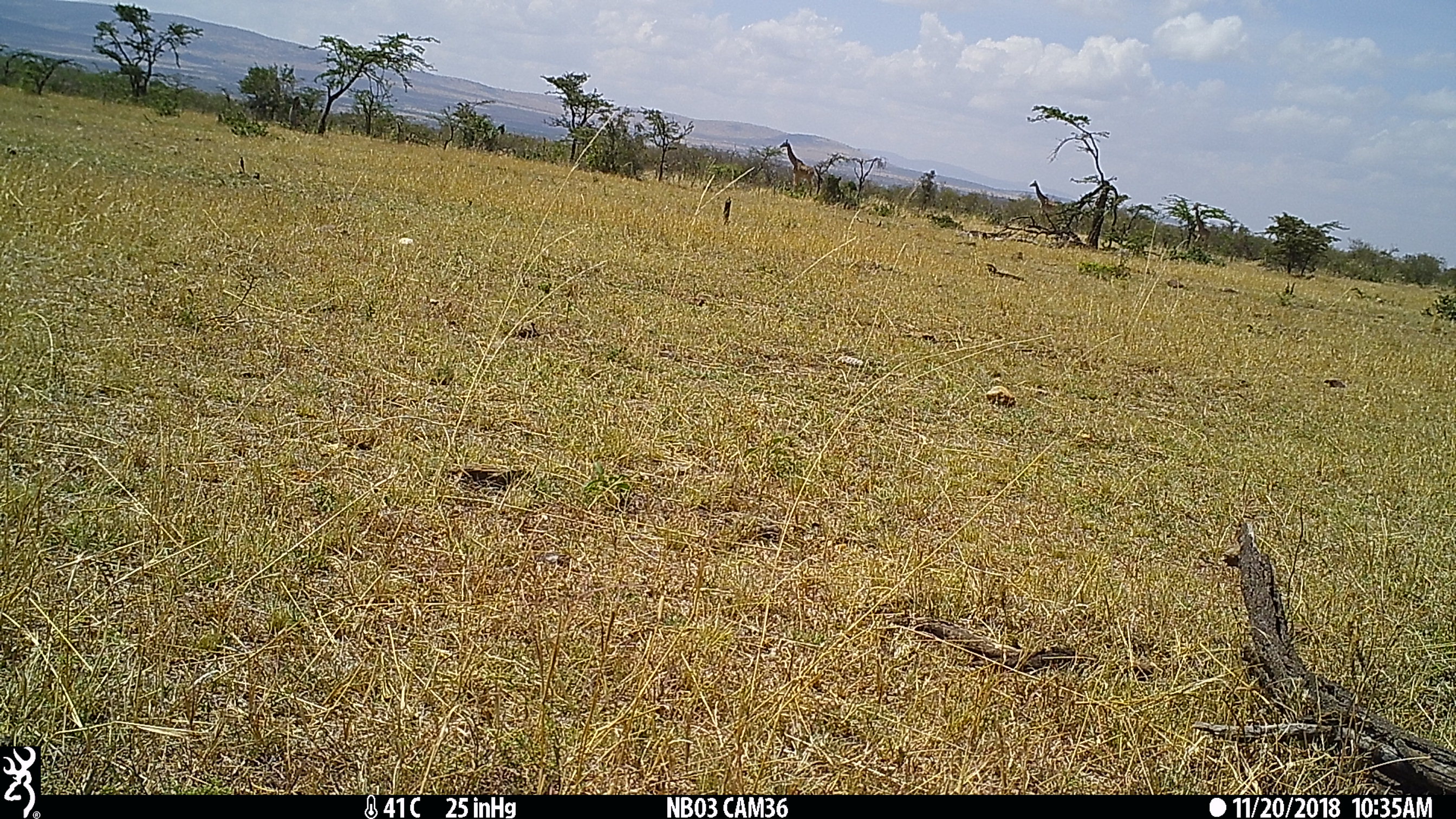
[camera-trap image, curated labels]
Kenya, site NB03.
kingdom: Animalia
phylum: Chordata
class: Mammalia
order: Artiodactyla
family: Giraffidae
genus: Giraffa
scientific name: Giraffa camelopardalis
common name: northern giraffe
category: giraffe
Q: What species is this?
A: Giraffe (northern giraffe) (Giraffa camelopardalis).